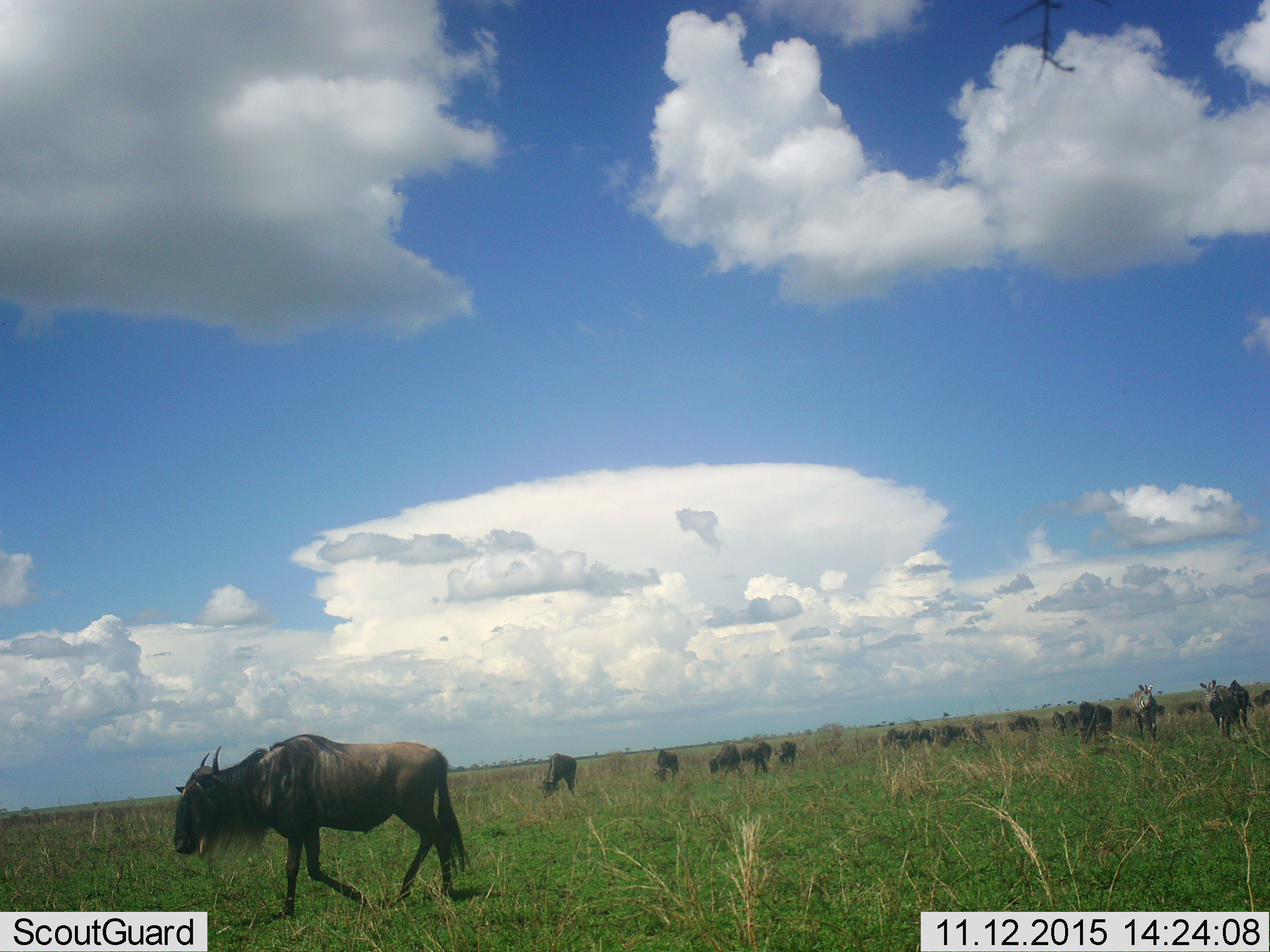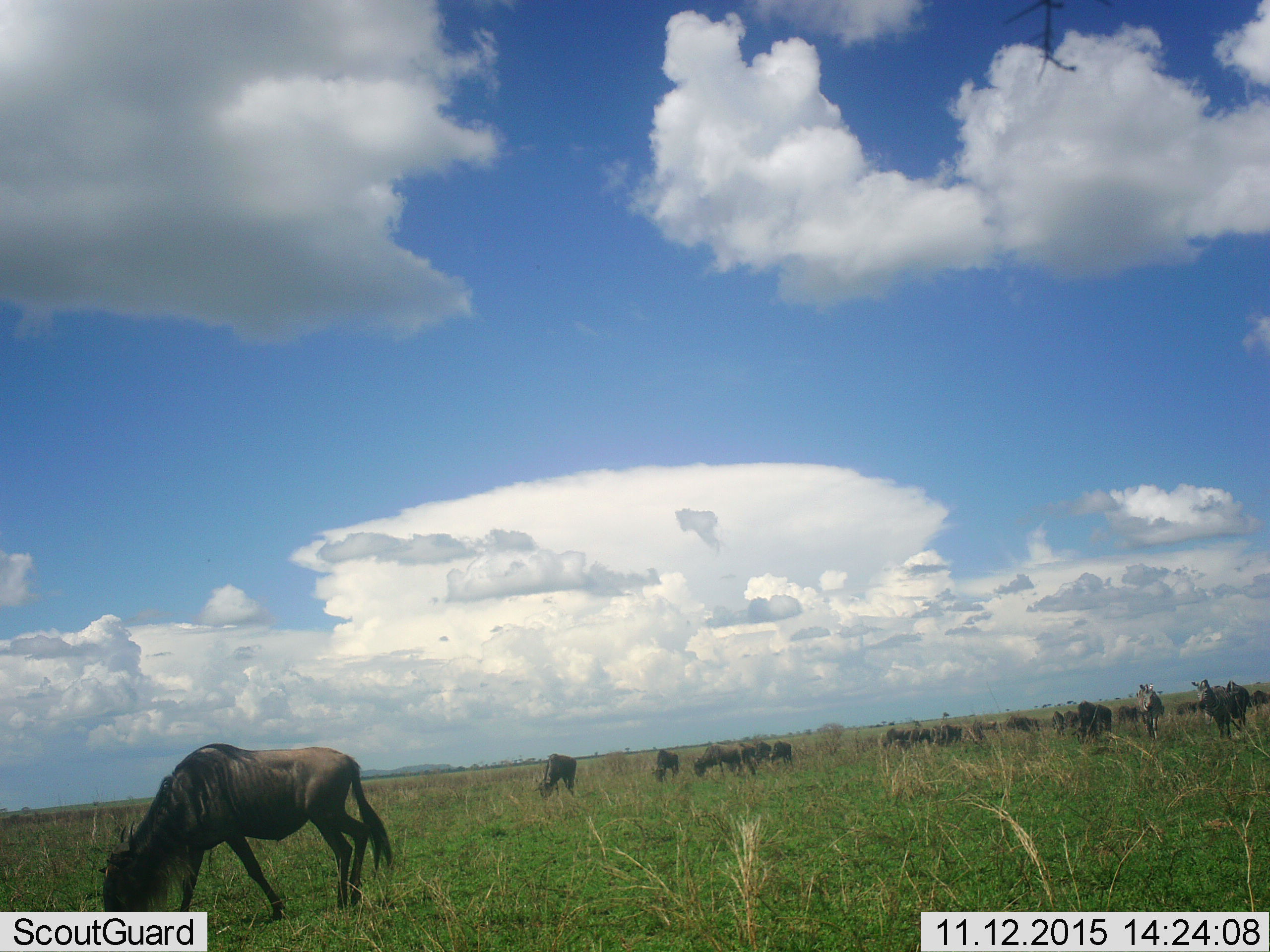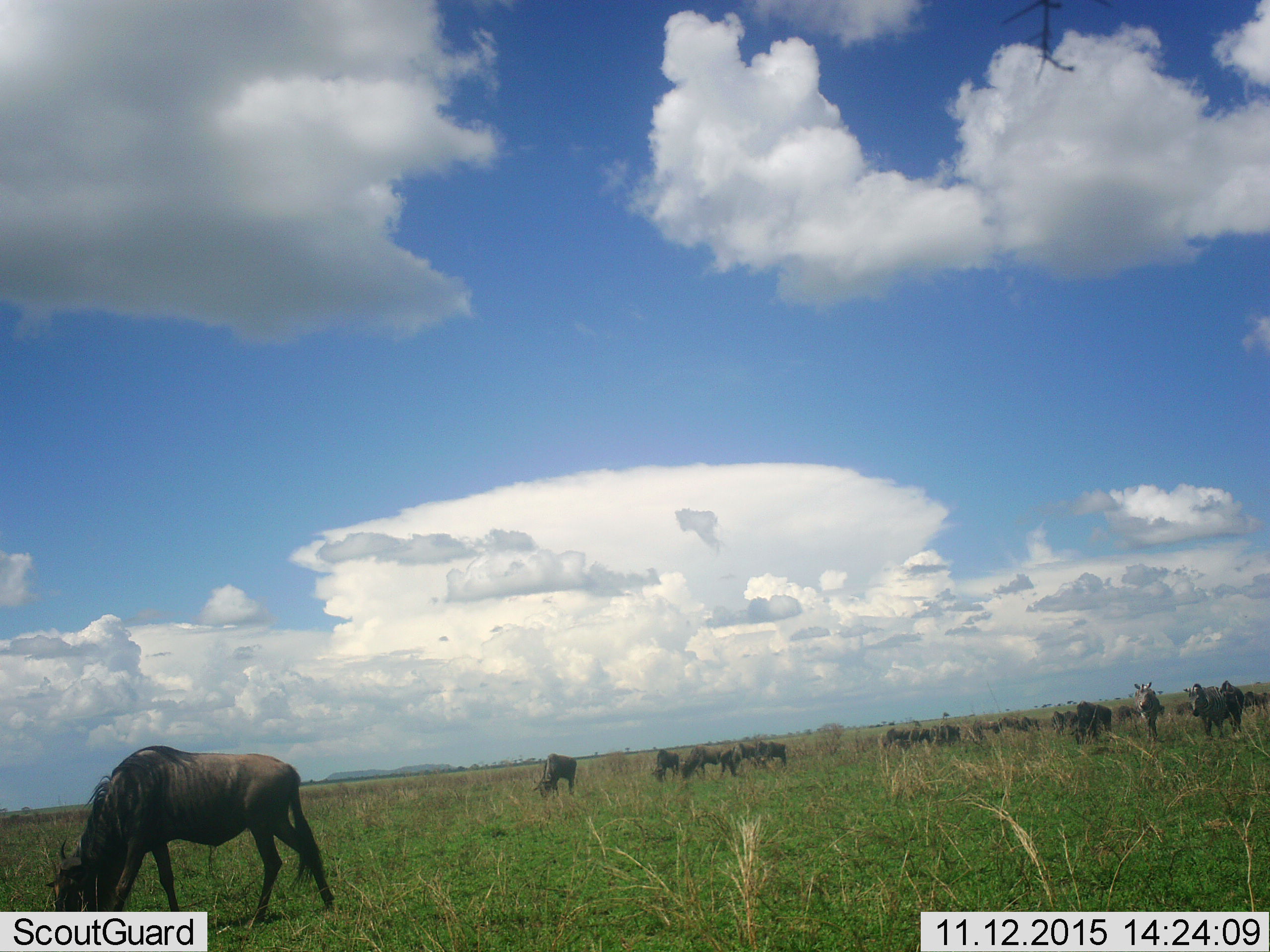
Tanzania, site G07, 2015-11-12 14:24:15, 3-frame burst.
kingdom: Animalia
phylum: Chordata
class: Mammalia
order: Artiodactyla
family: Bovidae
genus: Connochaetes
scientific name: Connochaetes taurinus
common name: blue wildebeest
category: wildebeest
Wildebeest (blue wildebeest) (Connochaetes taurinus), count 11-50. Behavior (volunteer vote fractions): standing 33%, resting 11%, moving 78%, interacting 0%. Young present (vote fraction): 0%. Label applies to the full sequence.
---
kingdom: Animalia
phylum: Chordata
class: Mammalia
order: Perissodactyla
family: Equidae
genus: Equus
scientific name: Equus quagga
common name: plains zebra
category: zebra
Zebra (plains zebra) (Equus quagga), count 2. Behavior (volunteer vote fractions): standing 20%, resting 0%, moving 80%, interacting 0%. Young present (vote fraction): 0%. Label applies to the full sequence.